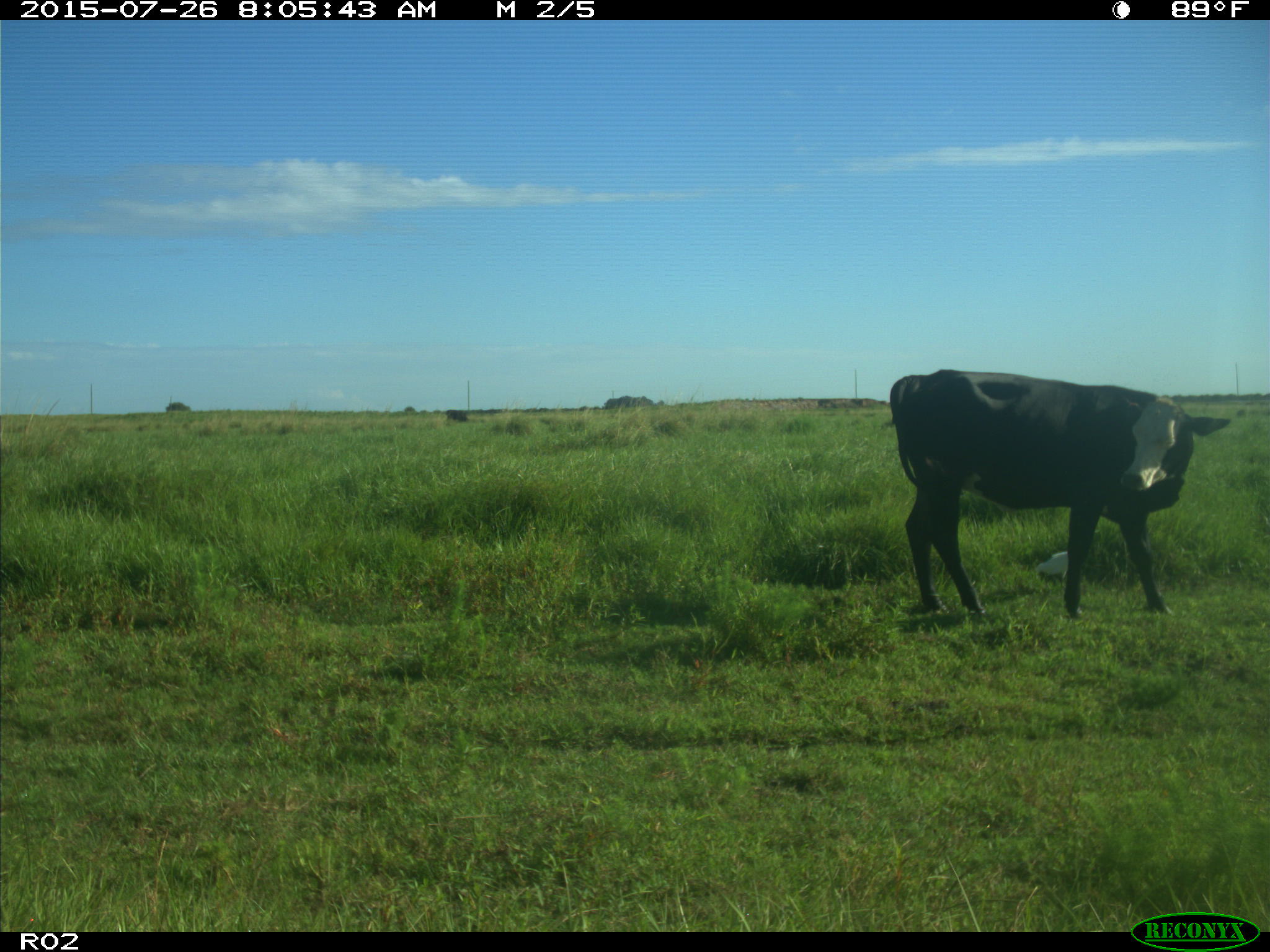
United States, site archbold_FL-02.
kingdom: Animalia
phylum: Chordata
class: Mammalia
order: Artiodactyla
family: Bovidae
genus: Bos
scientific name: Bos taurus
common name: domestic cow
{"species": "Bos taurus (domestic cow)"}